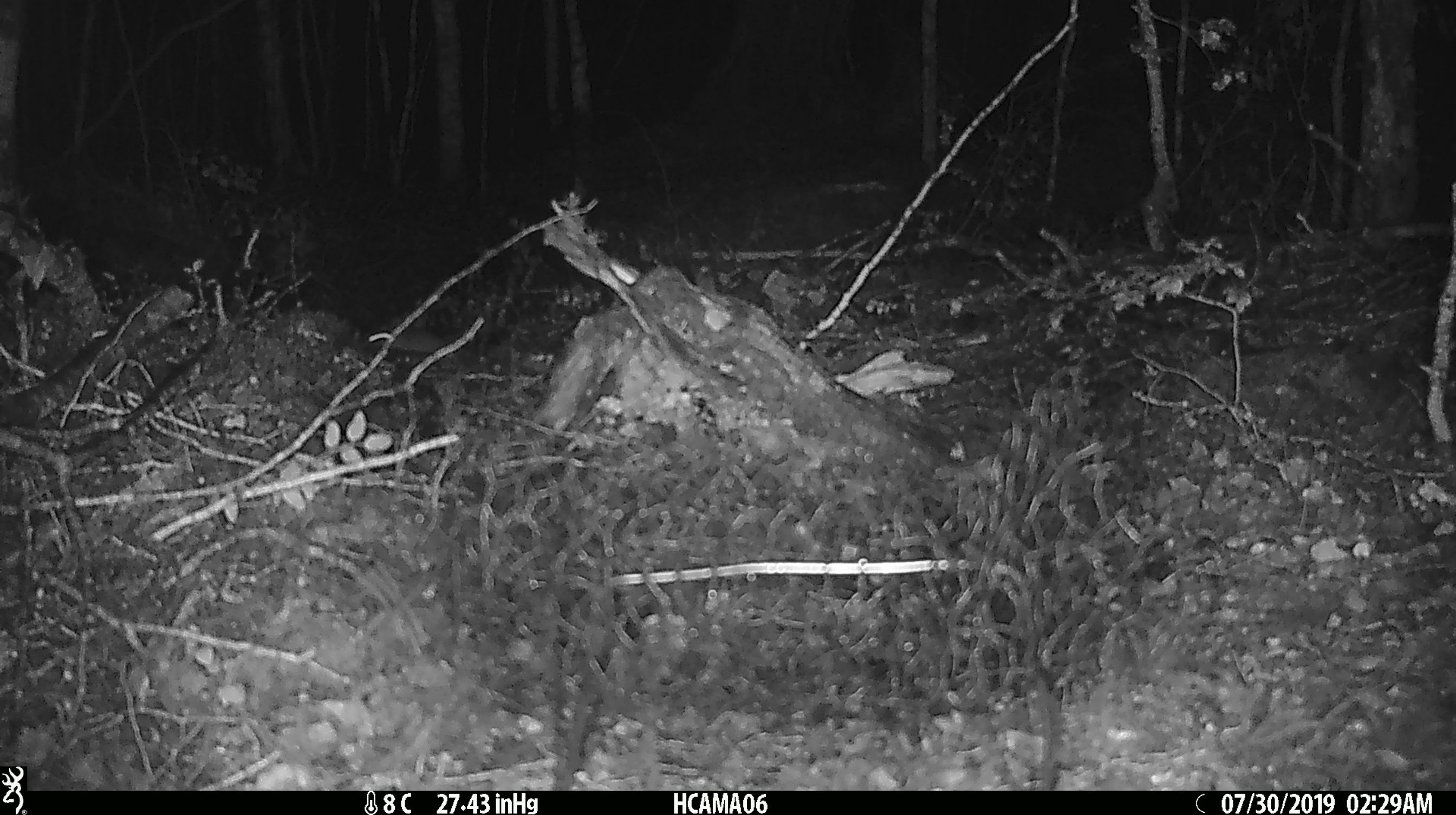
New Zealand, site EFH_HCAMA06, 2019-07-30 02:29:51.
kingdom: Animalia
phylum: Chordata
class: Mammalia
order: Rodentia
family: Muridae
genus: Mus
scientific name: Mus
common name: mouse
Mouse (Mus).